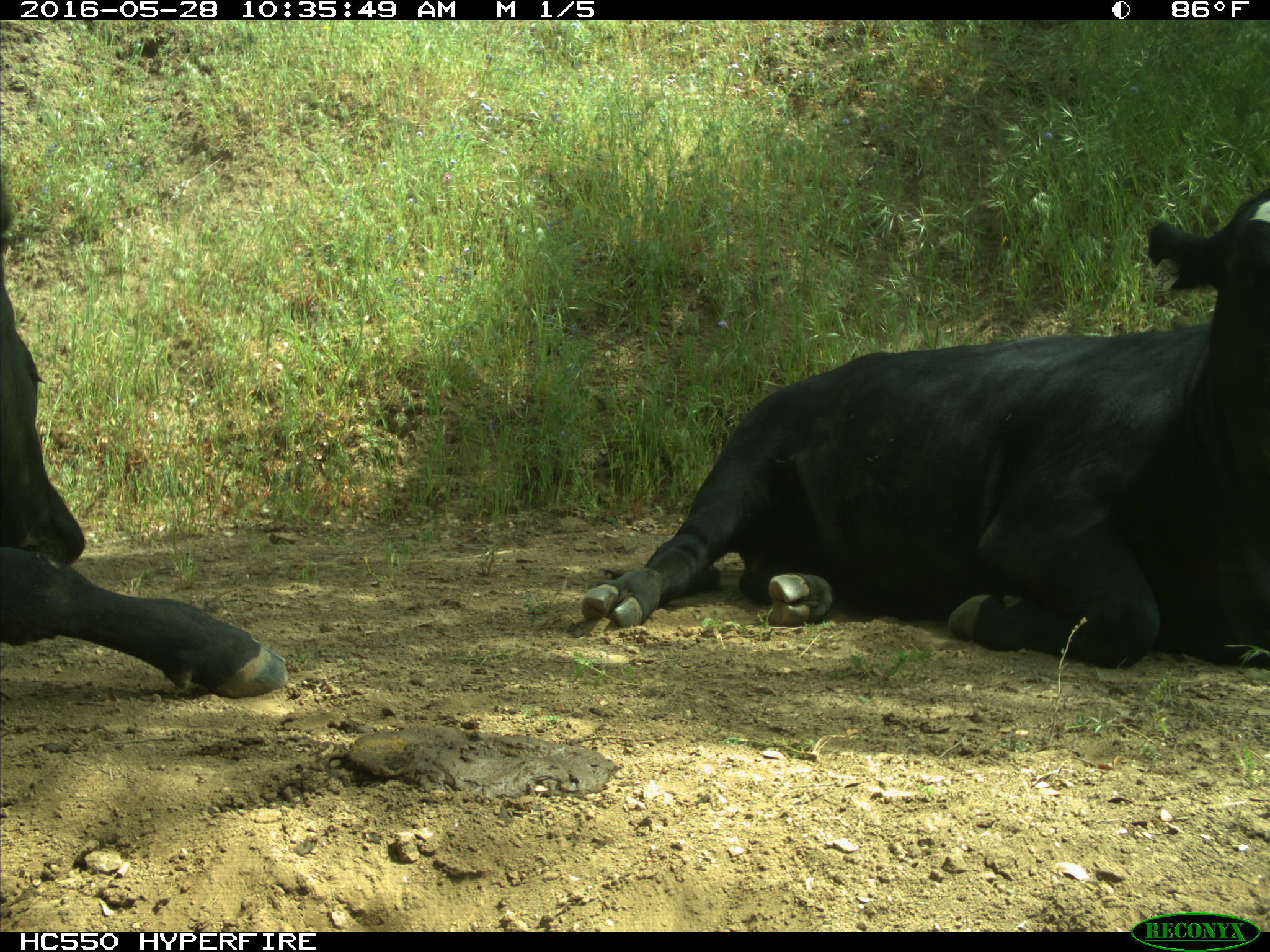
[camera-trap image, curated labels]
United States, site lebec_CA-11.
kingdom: Animalia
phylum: Chordata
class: Mammalia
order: Artiodactyla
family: Bovidae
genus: Bos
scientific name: Bos taurus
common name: domestic cow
Bos taurus (domestic cow).